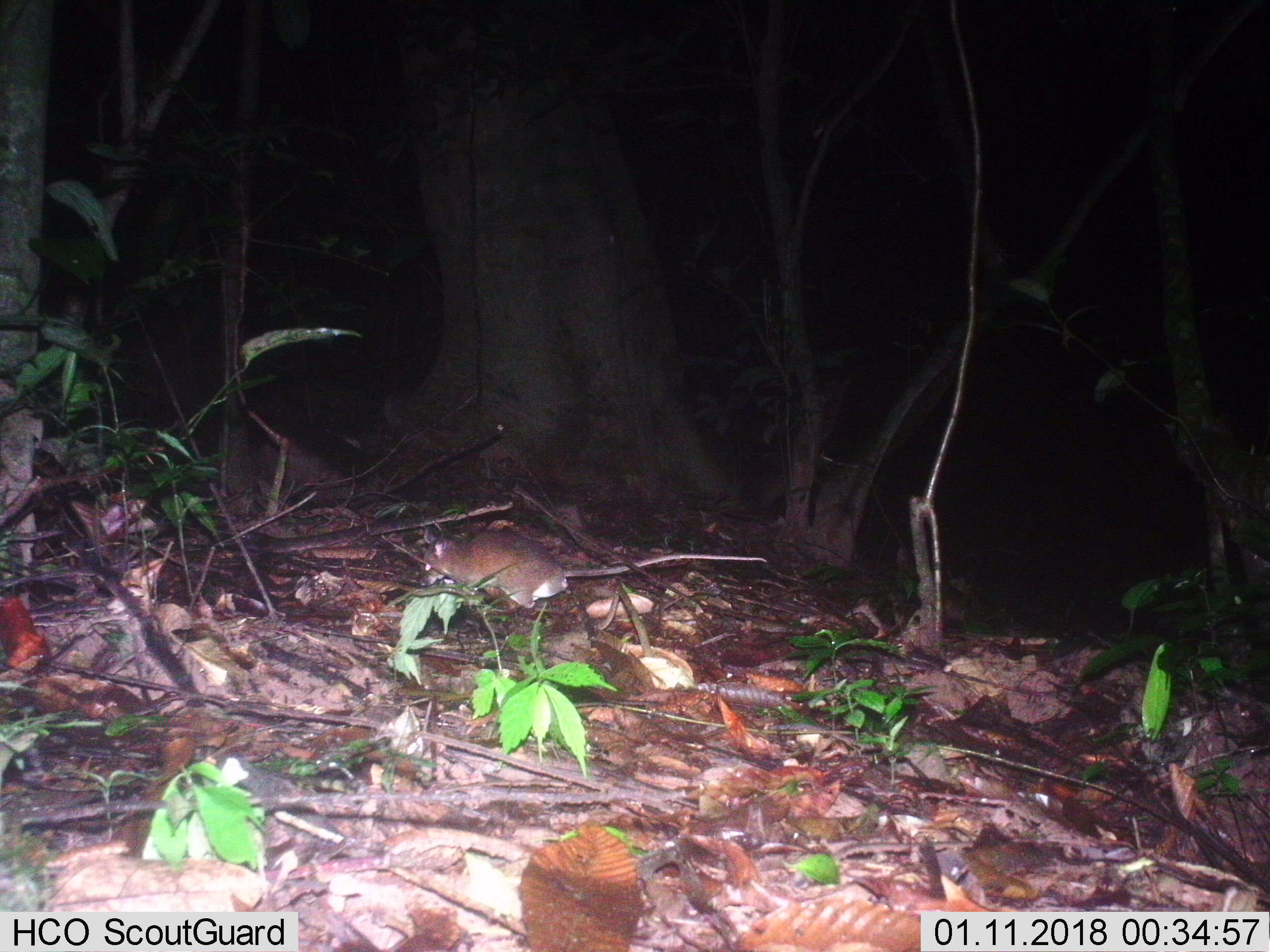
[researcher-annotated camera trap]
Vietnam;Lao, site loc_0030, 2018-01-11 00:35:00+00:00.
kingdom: Animalia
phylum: Chordata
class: Mammalia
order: Rodentia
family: Muridae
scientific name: Muridae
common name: old-world mice and rats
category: unidentified murid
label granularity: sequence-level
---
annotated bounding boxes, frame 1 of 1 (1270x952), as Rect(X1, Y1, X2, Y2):
unidentified murid: Rect(418, 524, 767, 609)